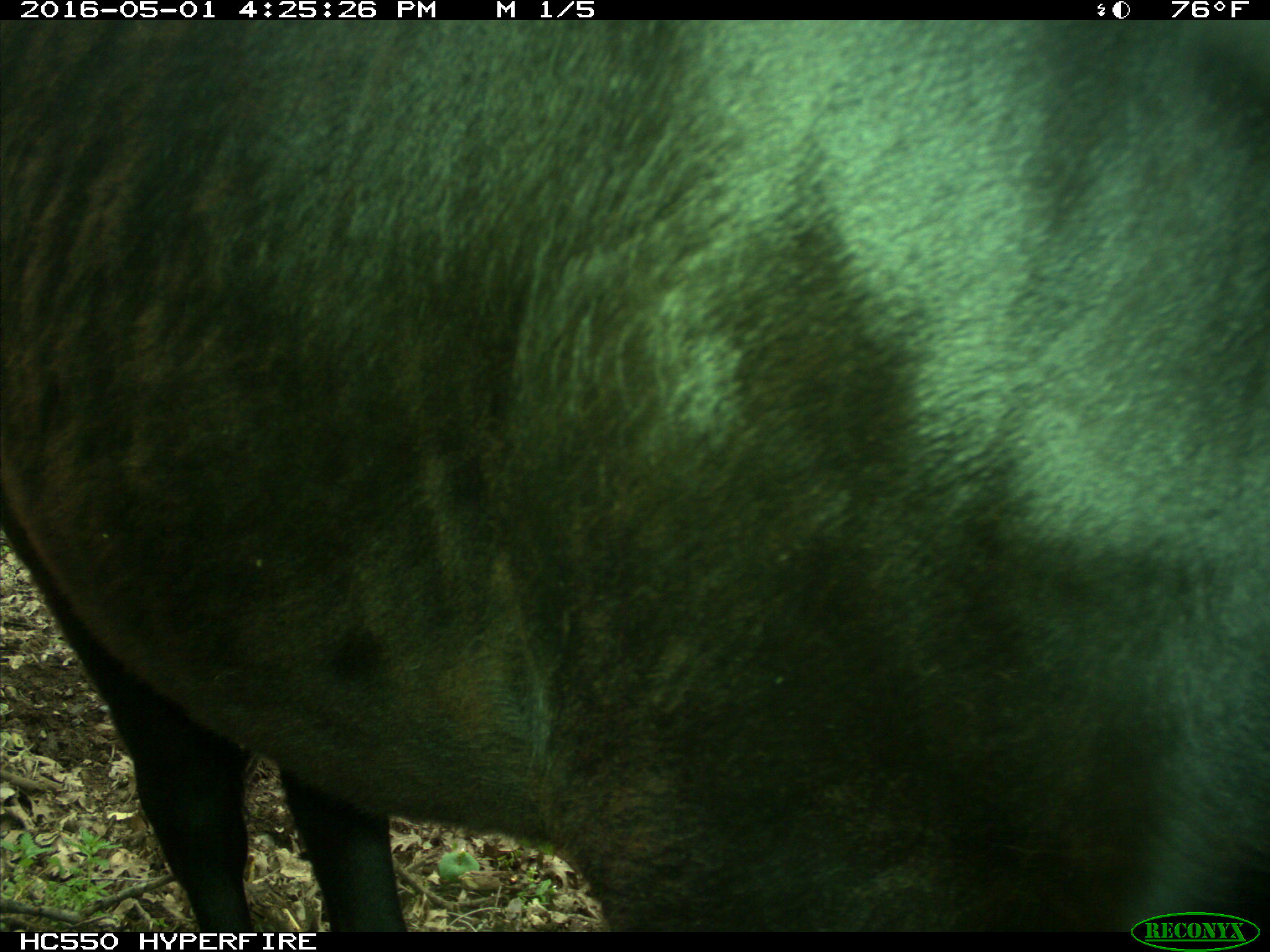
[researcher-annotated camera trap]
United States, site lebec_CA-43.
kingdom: Animalia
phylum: Chordata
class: Mammalia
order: Artiodactyla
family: Bovidae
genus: Bos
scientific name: Bos taurus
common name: domestic cow